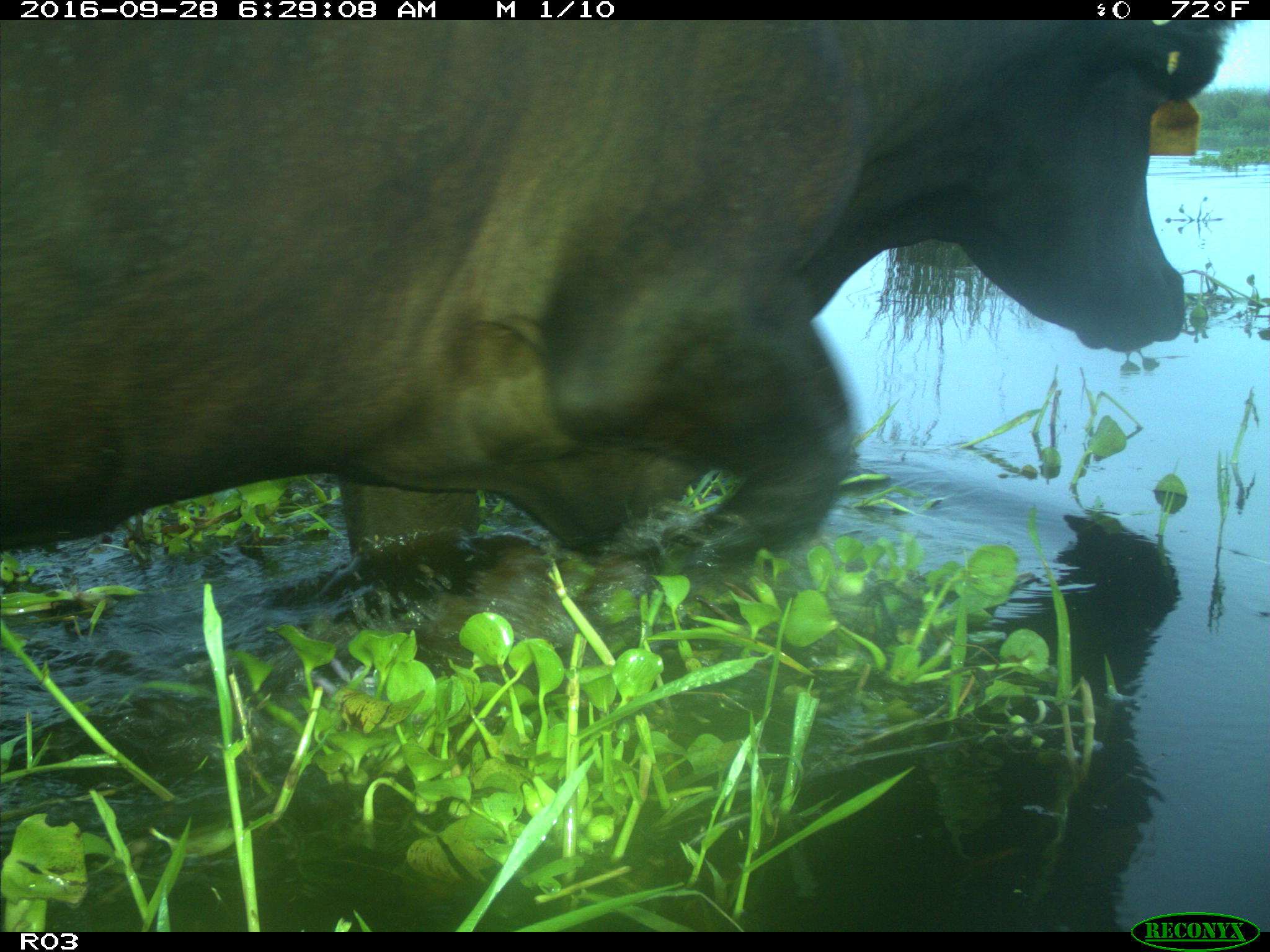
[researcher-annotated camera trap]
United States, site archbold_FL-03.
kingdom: Animalia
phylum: Chordata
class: Mammalia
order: Artiodactyla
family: Bovidae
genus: Bos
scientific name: Bos taurus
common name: domestic cow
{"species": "Bos taurus (domestic cow)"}